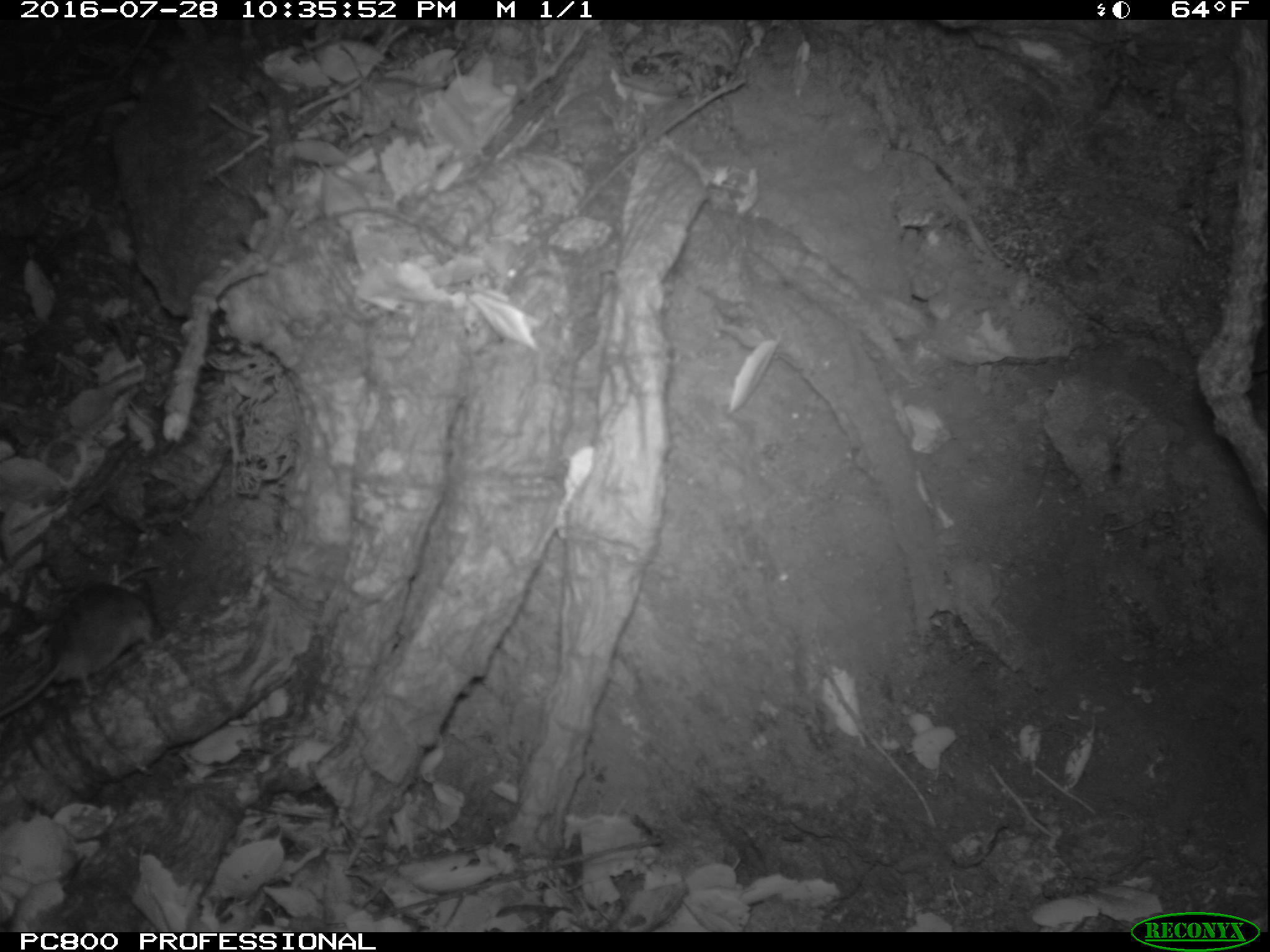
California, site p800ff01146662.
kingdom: Animalia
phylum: Chordata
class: Mammalia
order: Rodentia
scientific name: Rodentia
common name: rodent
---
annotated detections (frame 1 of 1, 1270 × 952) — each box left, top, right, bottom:
rodent: 0, 579, 153, 715